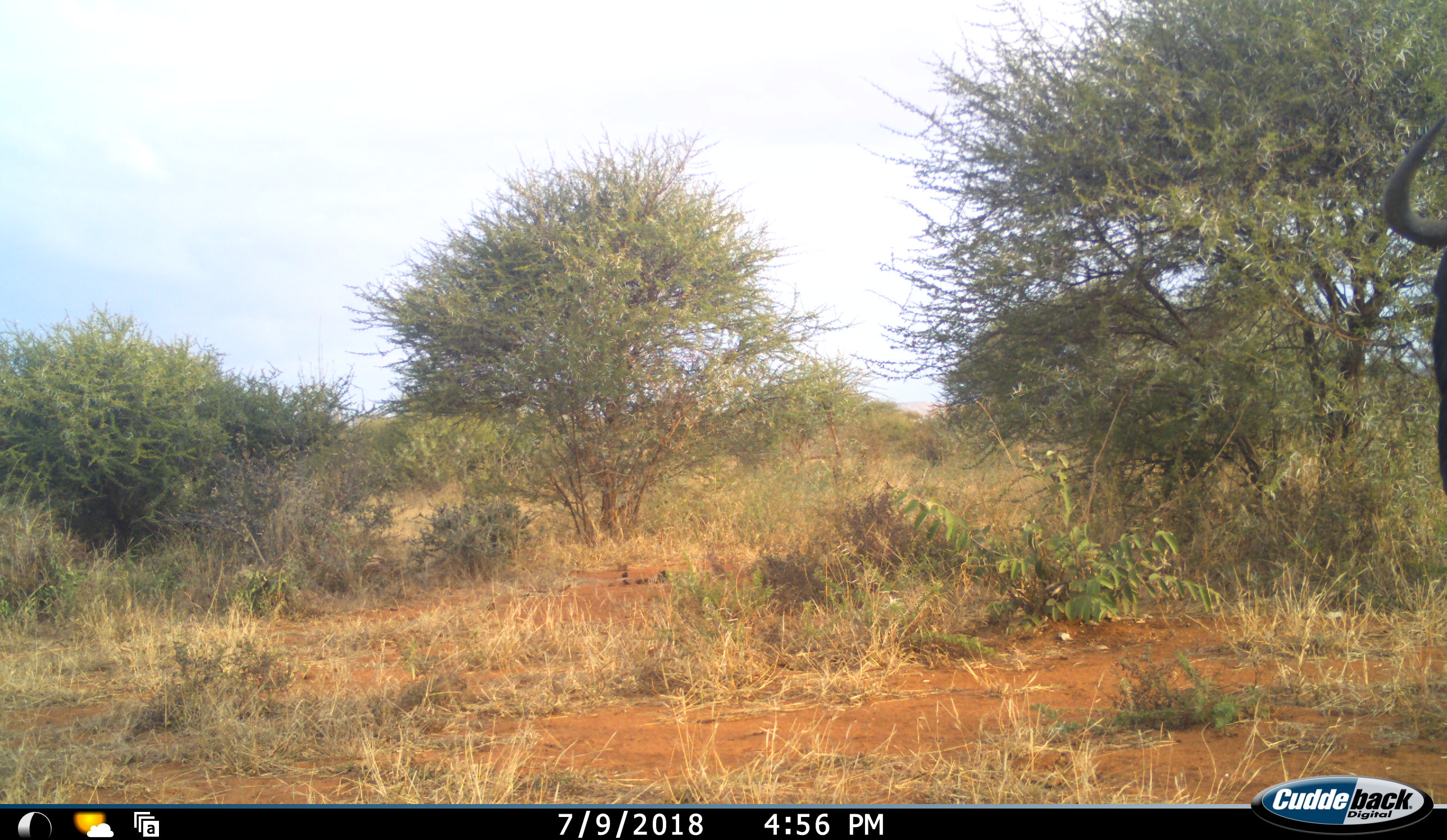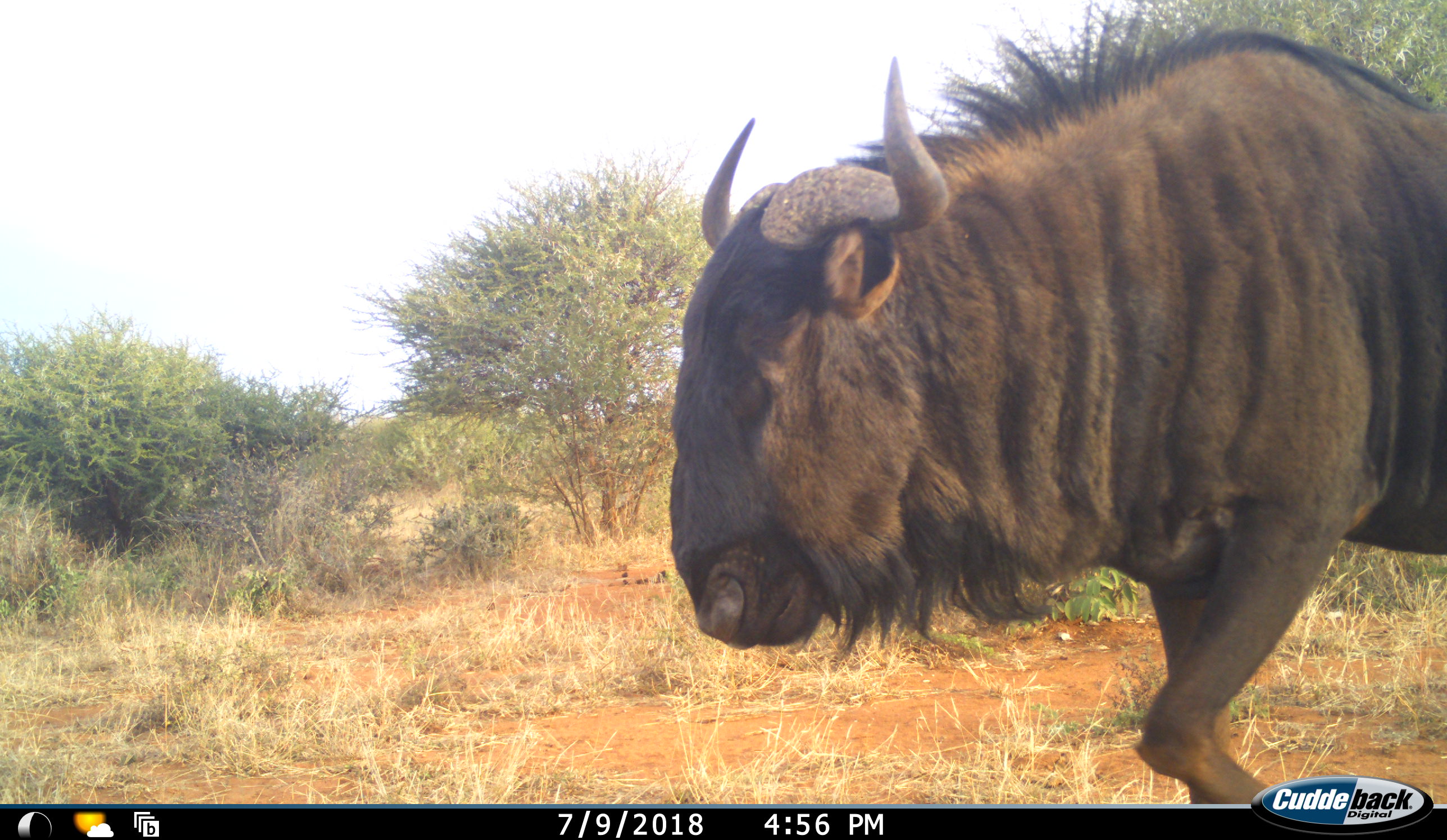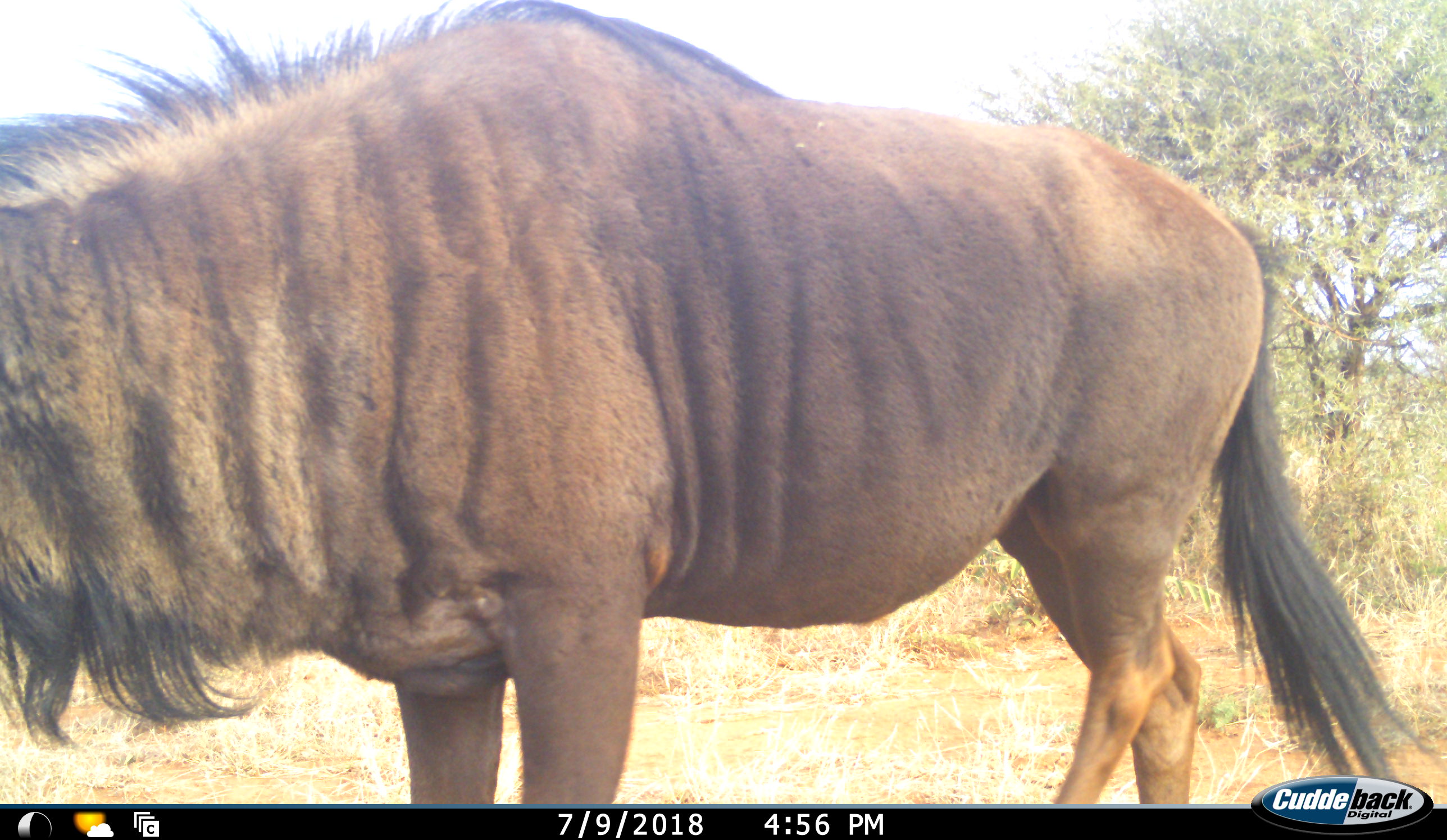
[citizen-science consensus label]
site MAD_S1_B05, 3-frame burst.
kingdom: Animalia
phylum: Chordata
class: Mammalia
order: Artiodactyla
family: Bovidae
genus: Connochaetes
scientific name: Connochaetes taurinus taurinus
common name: blue wildebeest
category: wildebeestblue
Wildebeestblue (blue wildebeest) (Connochaetes taurinus taurinus), count 1. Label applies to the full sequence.